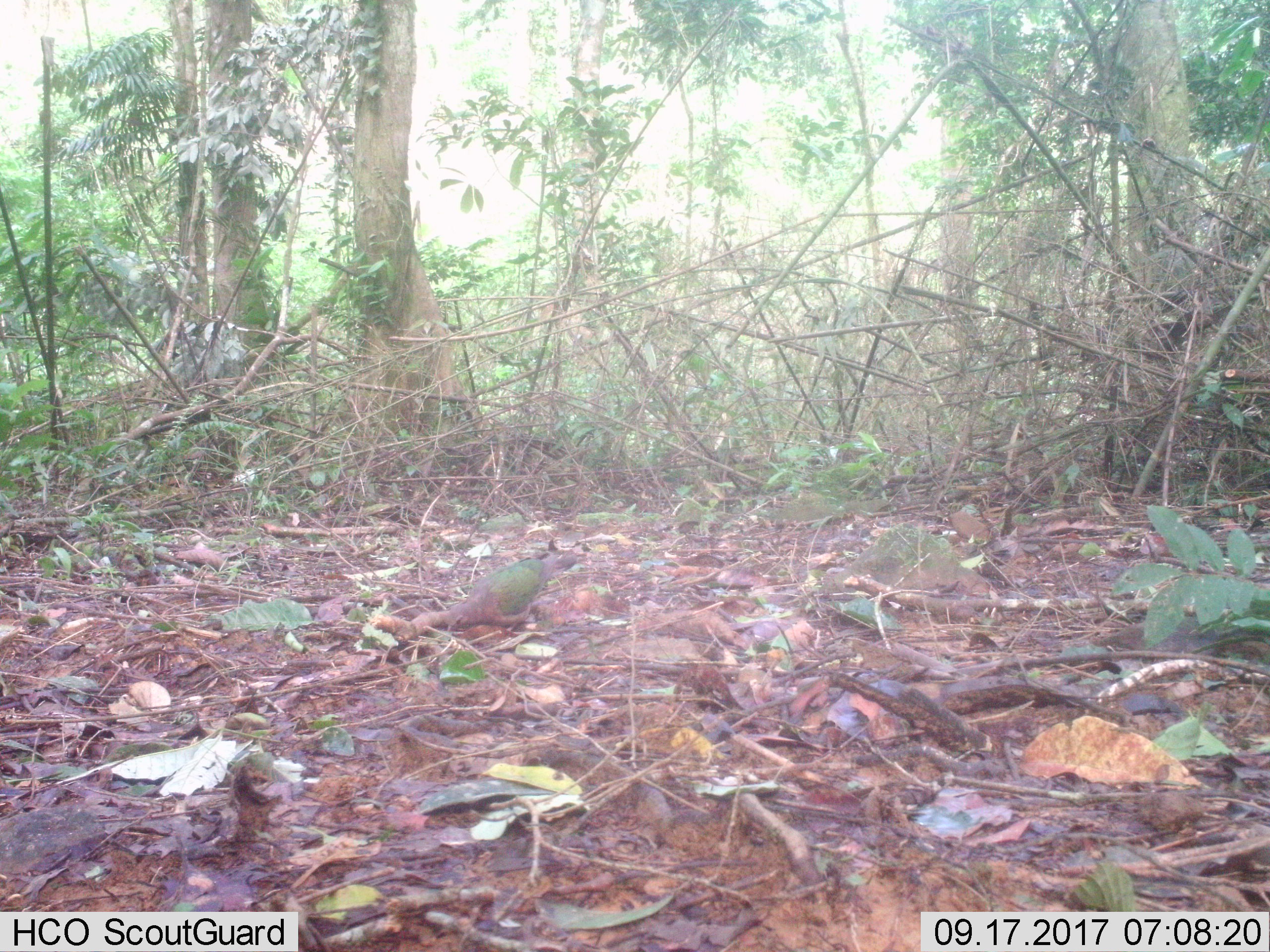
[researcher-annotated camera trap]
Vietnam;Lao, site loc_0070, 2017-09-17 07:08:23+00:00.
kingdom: Animalia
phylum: Chordata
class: Aves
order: Columbiformes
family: Columbidae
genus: Chalcophaps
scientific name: Chalcophaps indica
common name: emerald dove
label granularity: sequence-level